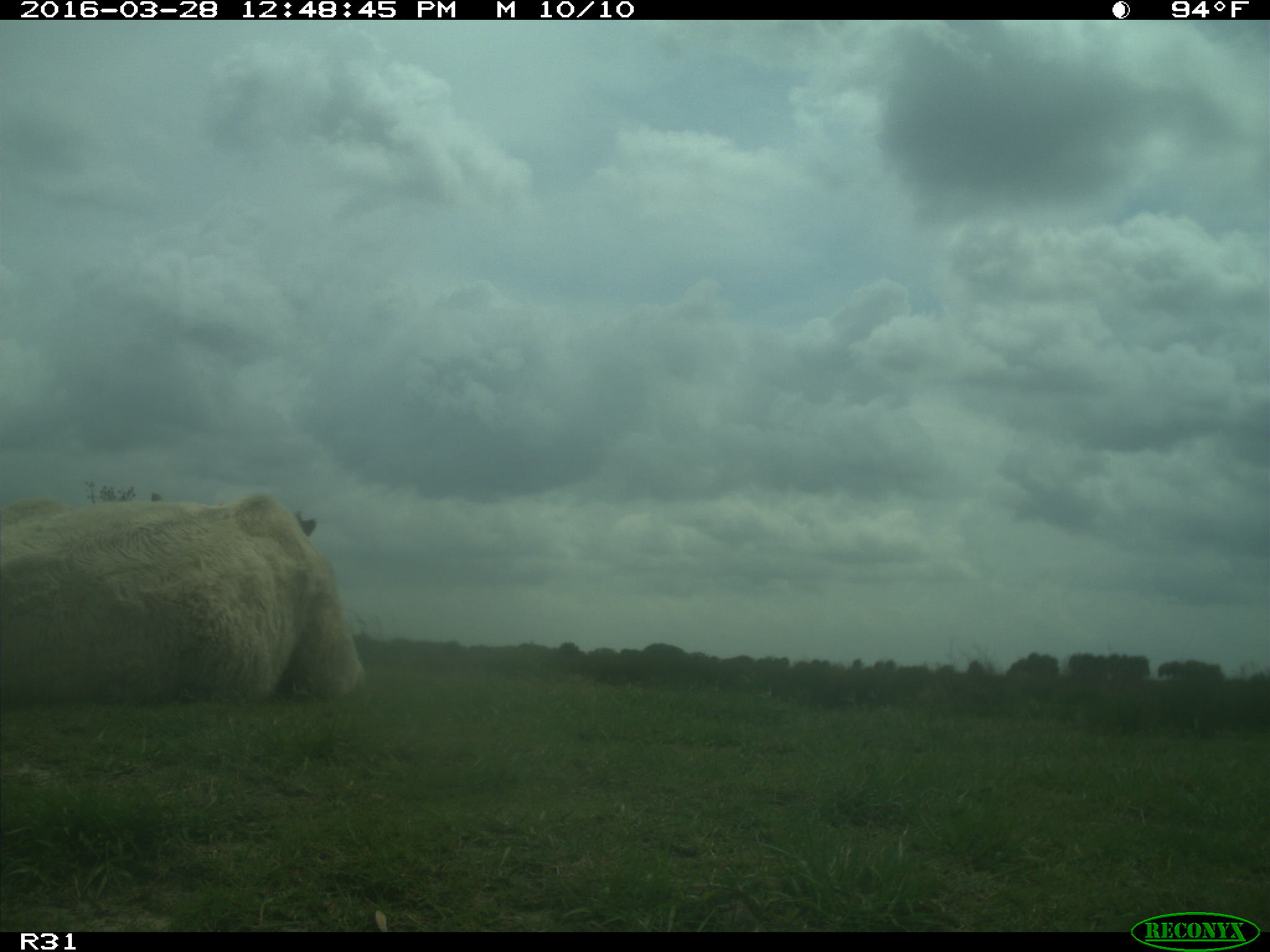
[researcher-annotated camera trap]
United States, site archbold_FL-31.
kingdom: Animalia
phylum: Chordata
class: Mammalia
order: Artiodactyla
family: Bovidae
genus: Bos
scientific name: Bos taurus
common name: domestic cow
Bos taurus (domestic cow).